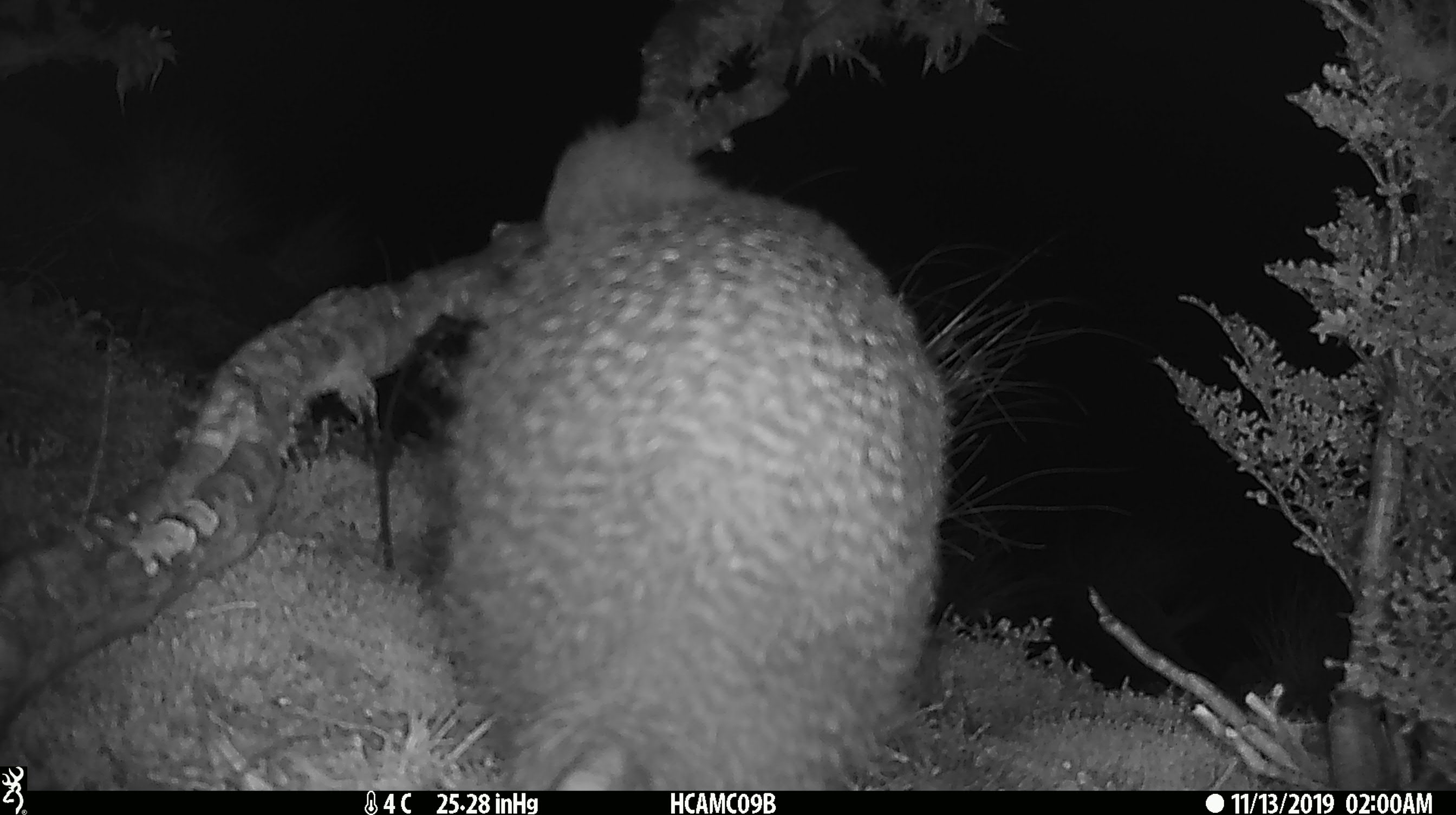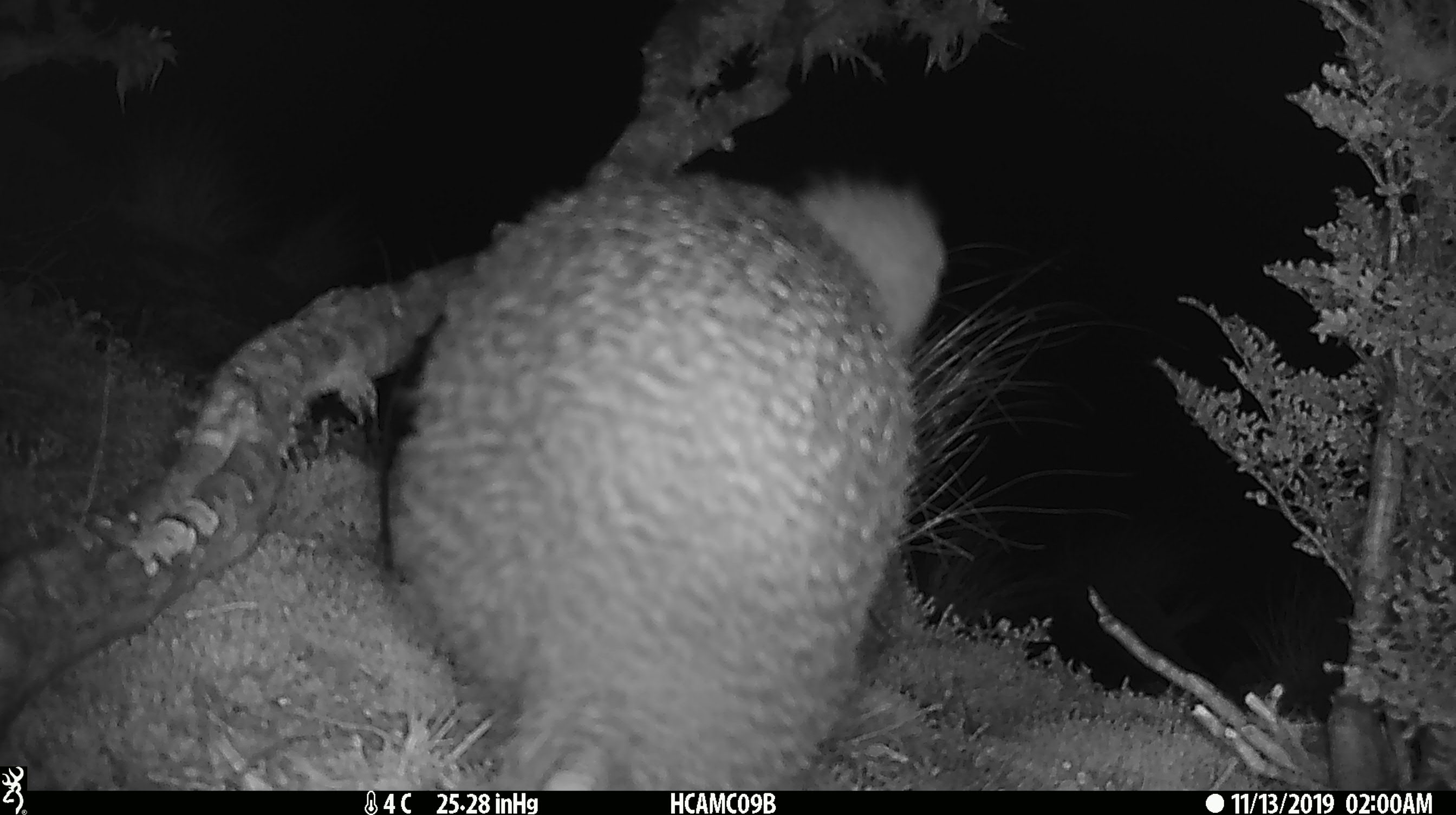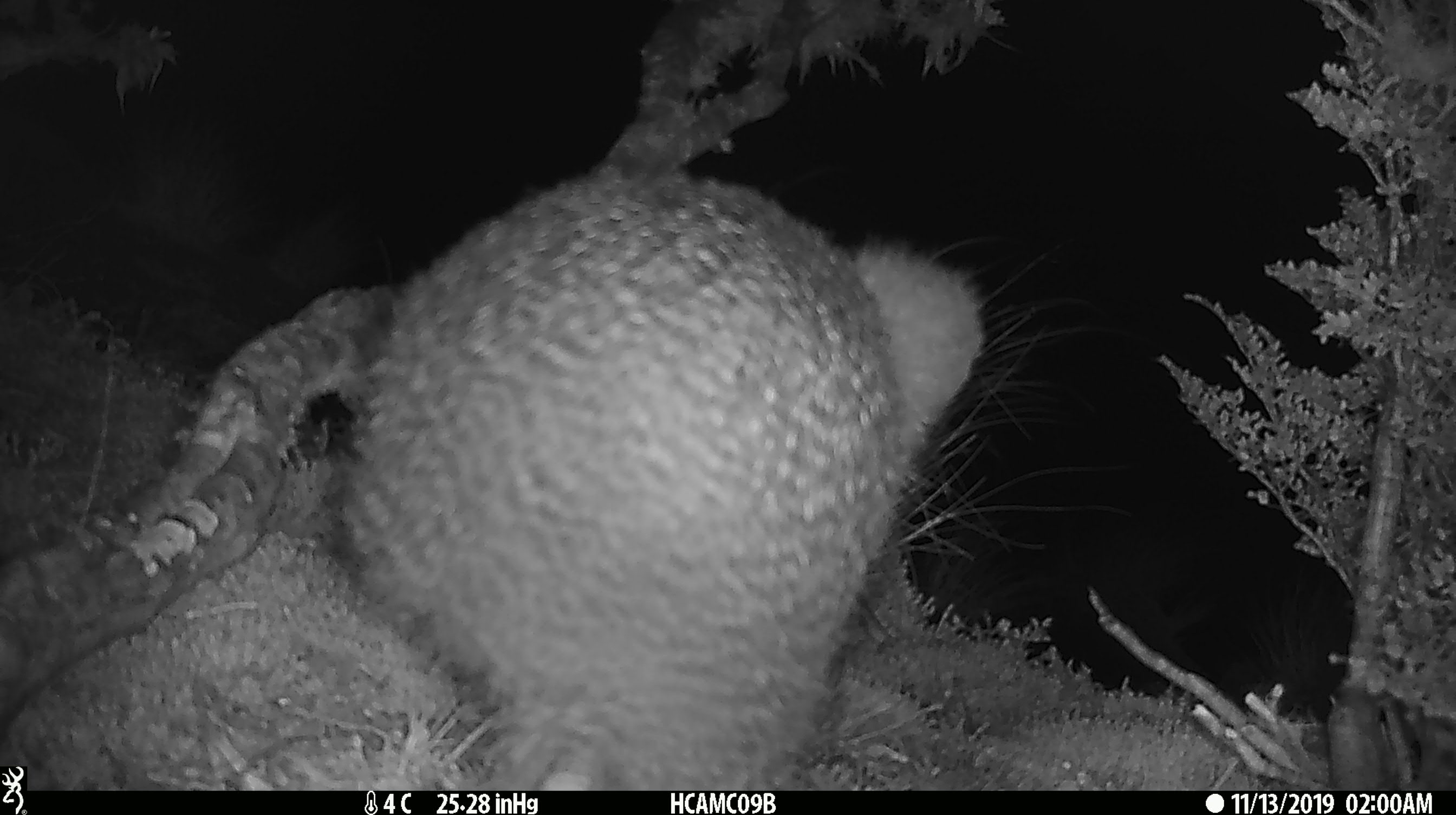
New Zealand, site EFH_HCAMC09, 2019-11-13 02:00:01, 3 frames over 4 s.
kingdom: Animalia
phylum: Chordata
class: Aves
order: Apterygiformes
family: Apterygidae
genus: Apteryx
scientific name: Apteryx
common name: kiwi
Kiwi (Apteryx).